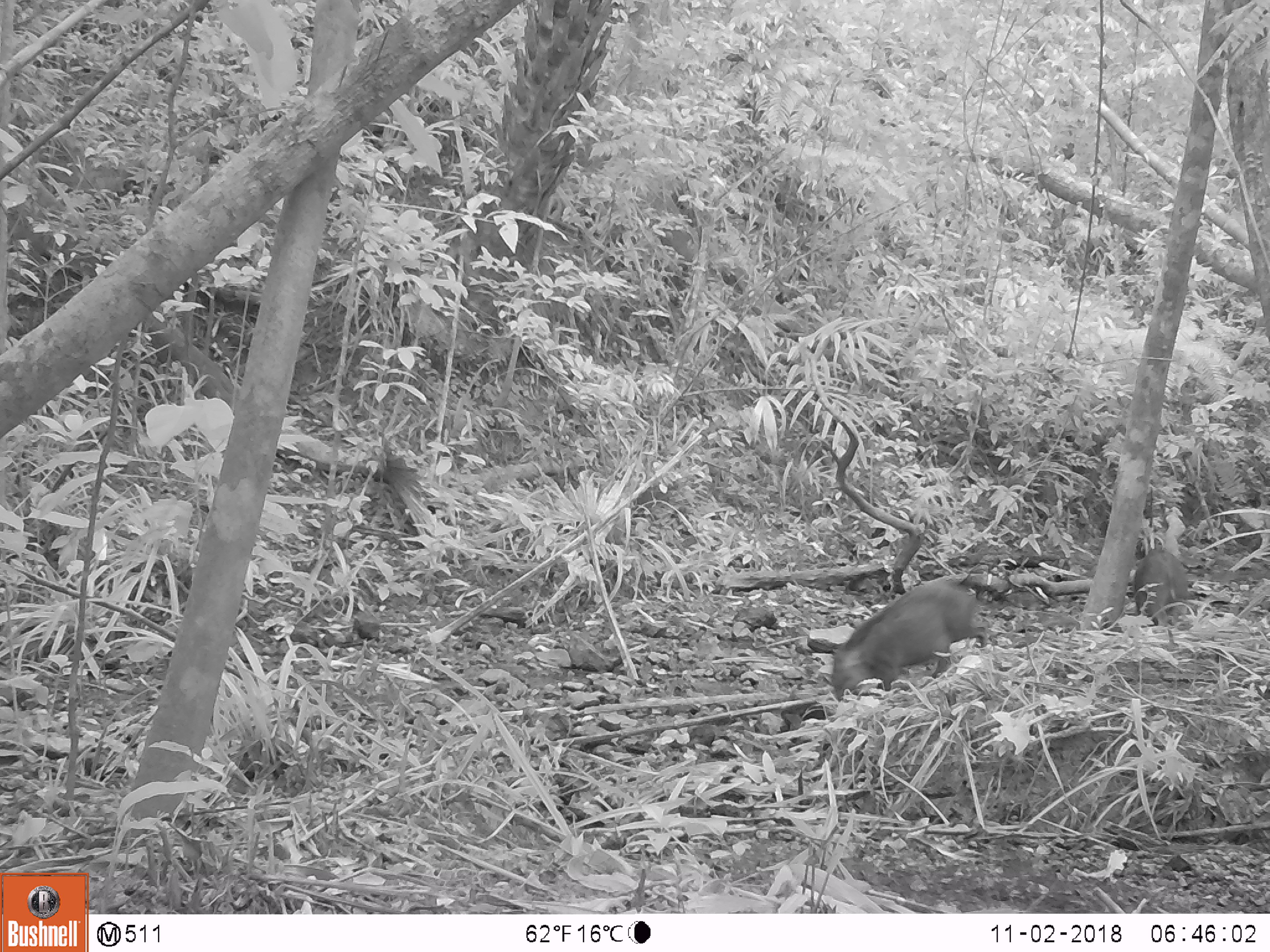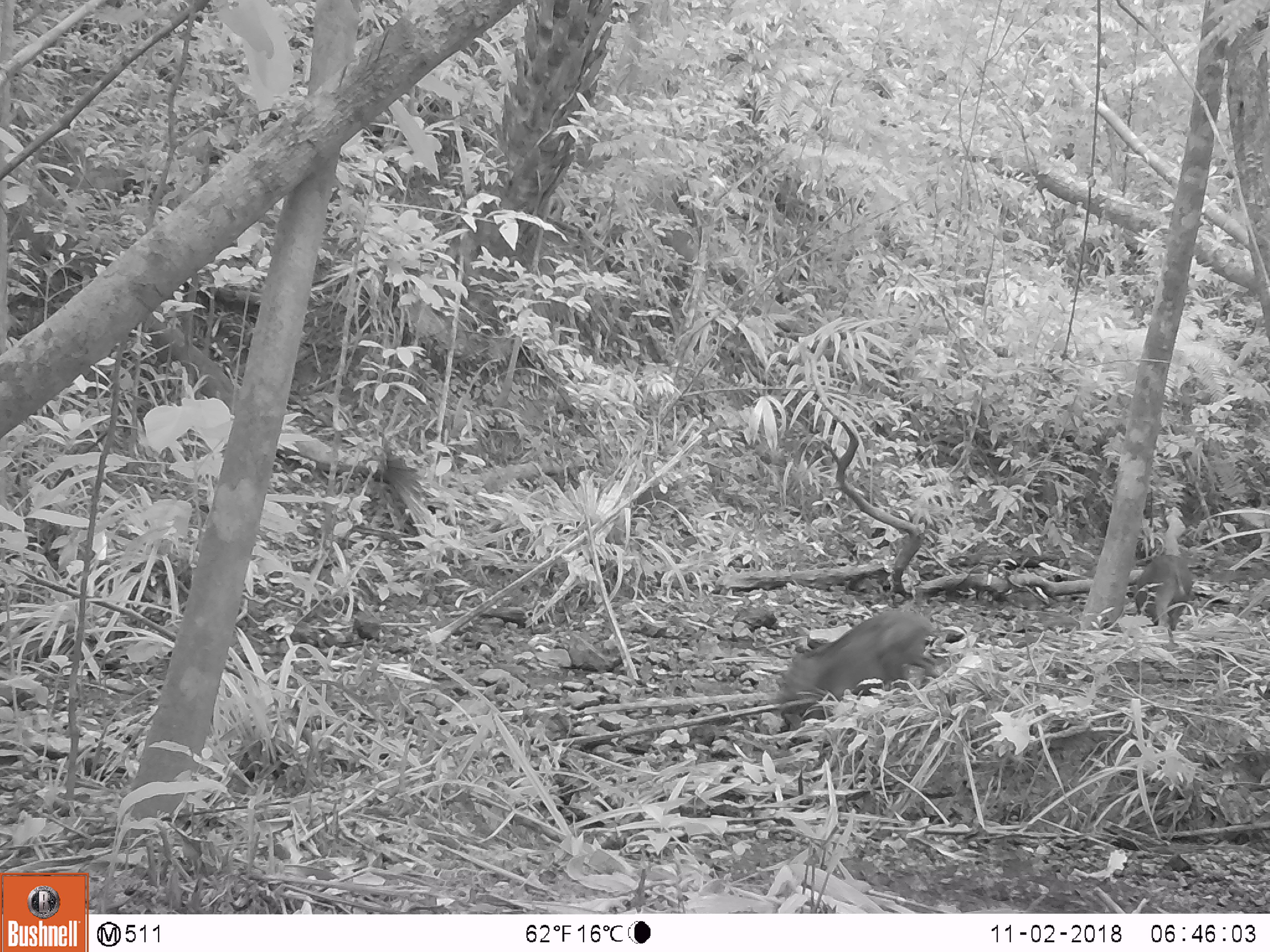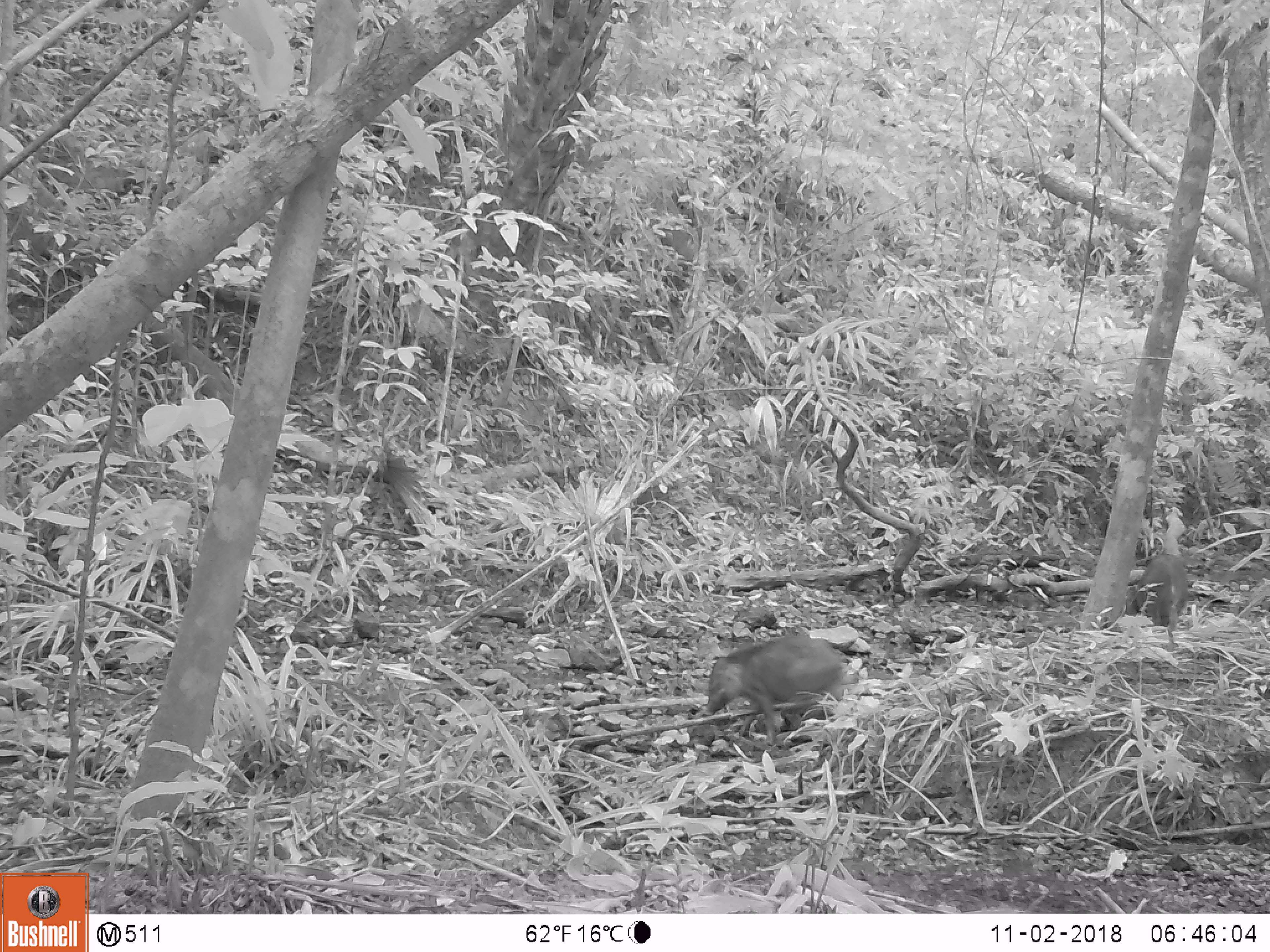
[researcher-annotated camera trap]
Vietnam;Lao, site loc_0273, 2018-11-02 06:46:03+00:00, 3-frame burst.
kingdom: Animalia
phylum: Chordata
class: Mammalia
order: Artiodactyla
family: Suidae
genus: Sus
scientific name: Sus scrofa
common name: eurasian wild pig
Eurasian wild pig (Sus scrofa). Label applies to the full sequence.